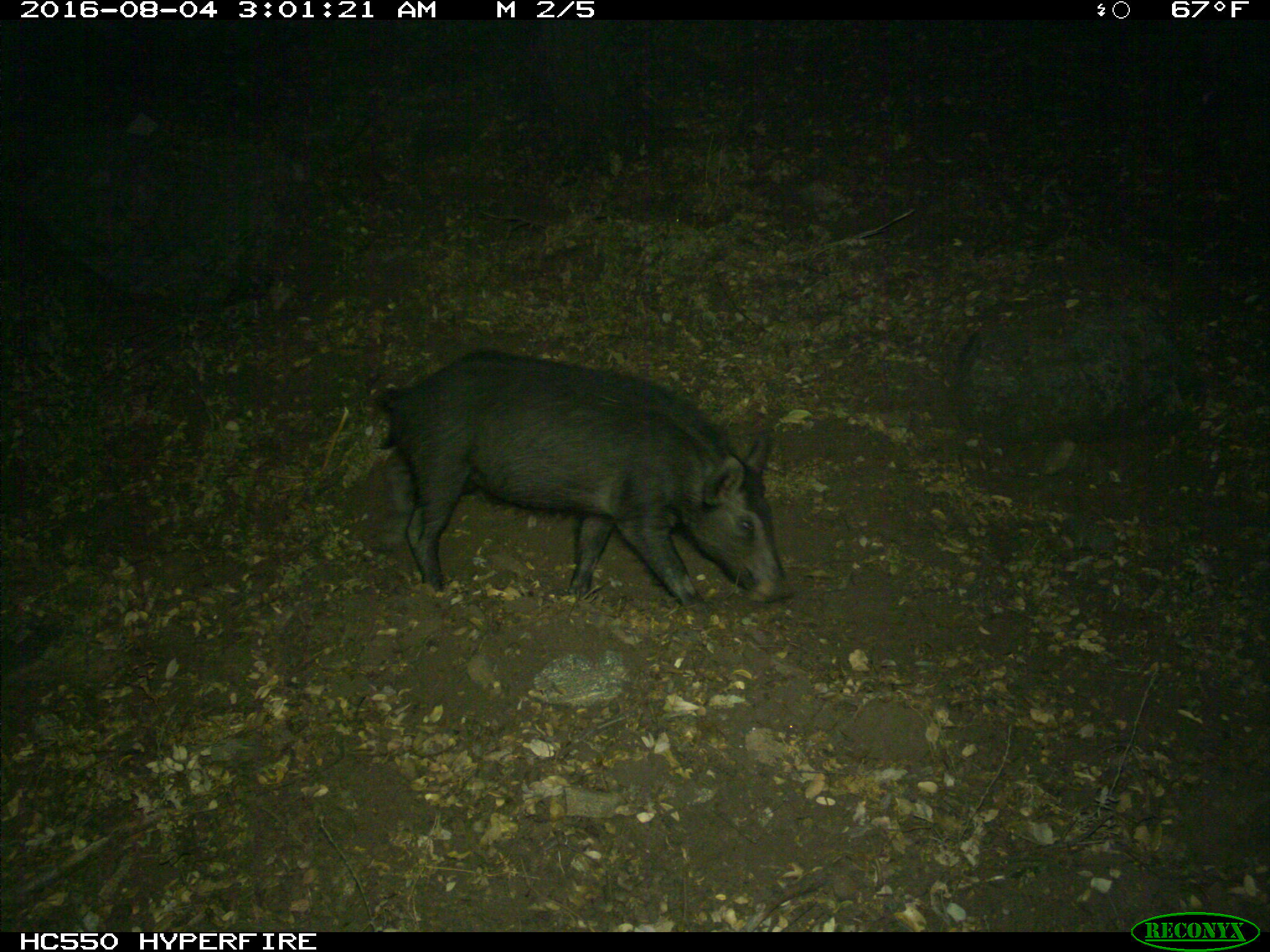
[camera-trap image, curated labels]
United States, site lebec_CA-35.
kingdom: Animalia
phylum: Chordata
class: Mammalia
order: Artiodactyla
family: Suidae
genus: Sus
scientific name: Sus scrofa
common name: wild boar